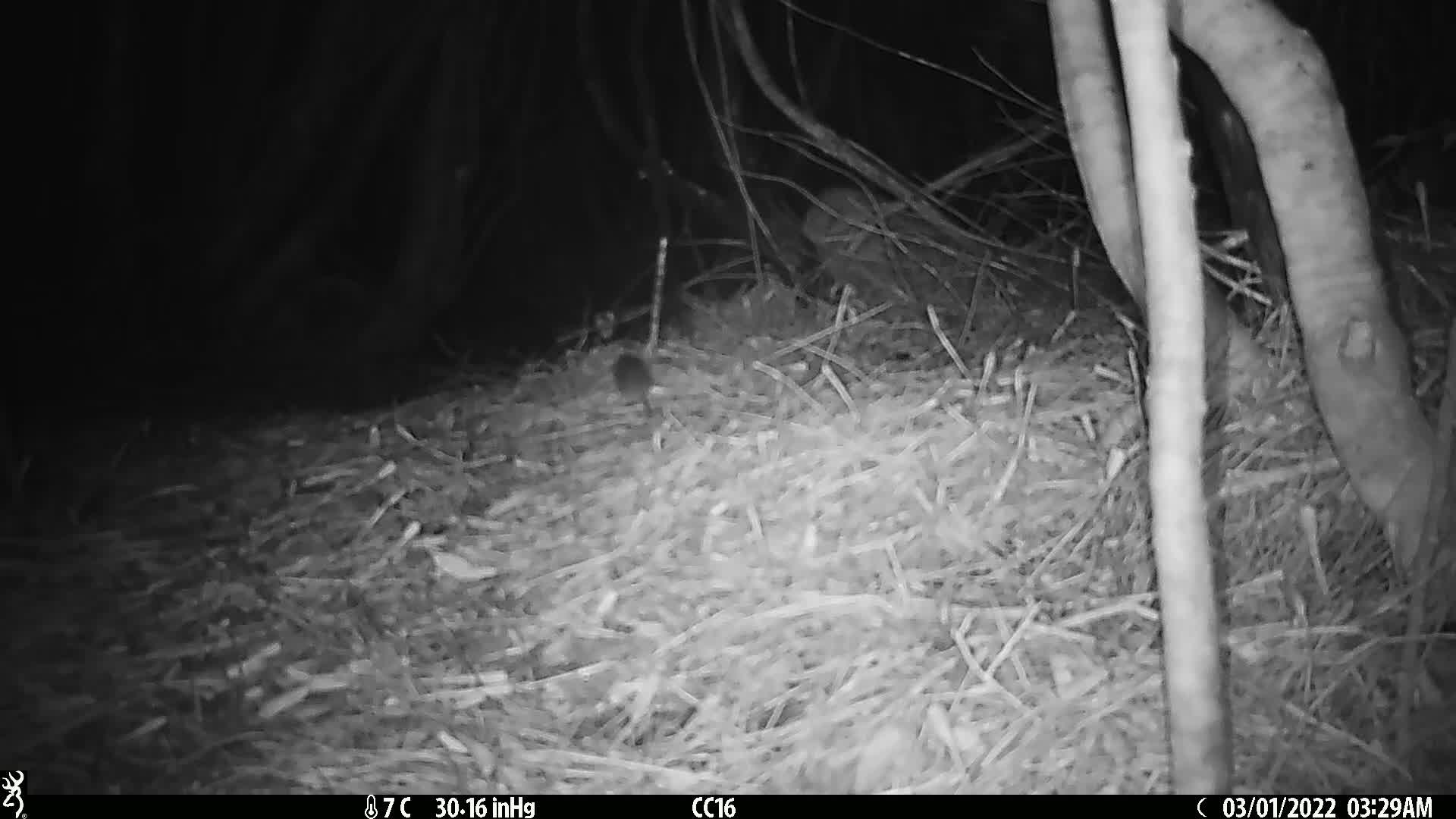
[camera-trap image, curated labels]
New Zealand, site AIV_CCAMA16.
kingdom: Animalia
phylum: Chordata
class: Mammalia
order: Rodentia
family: Muridae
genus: Mus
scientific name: Mus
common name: mouse